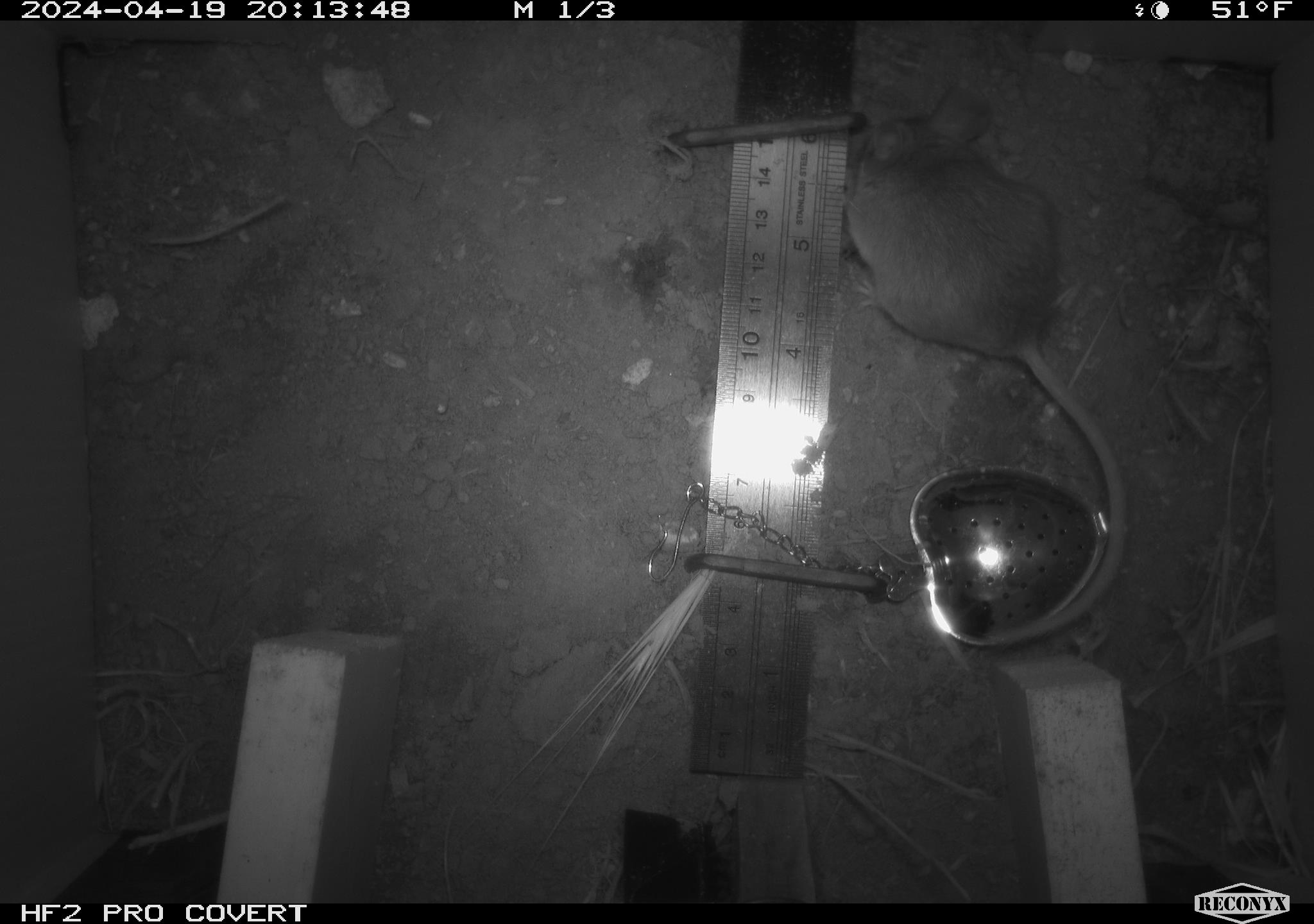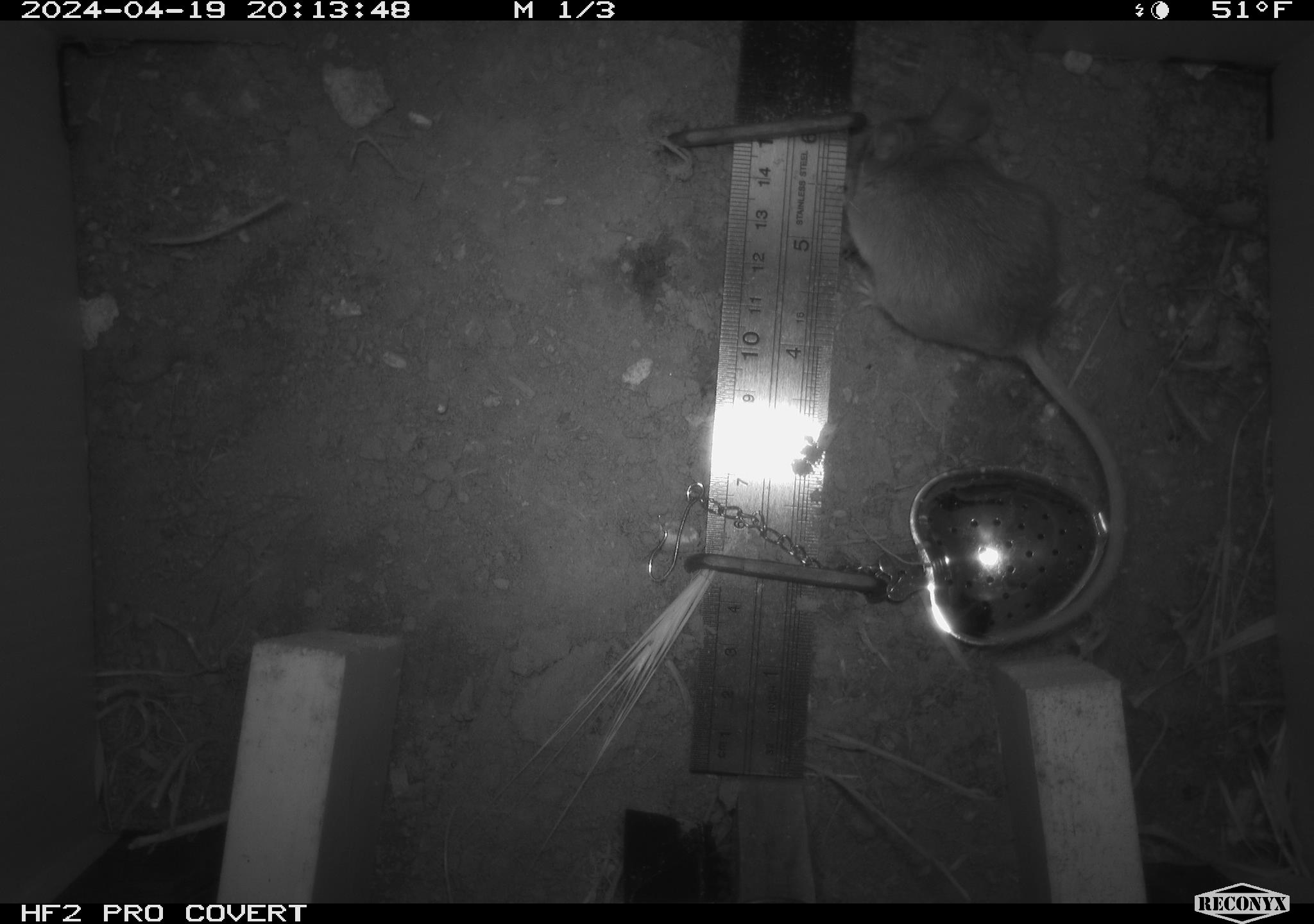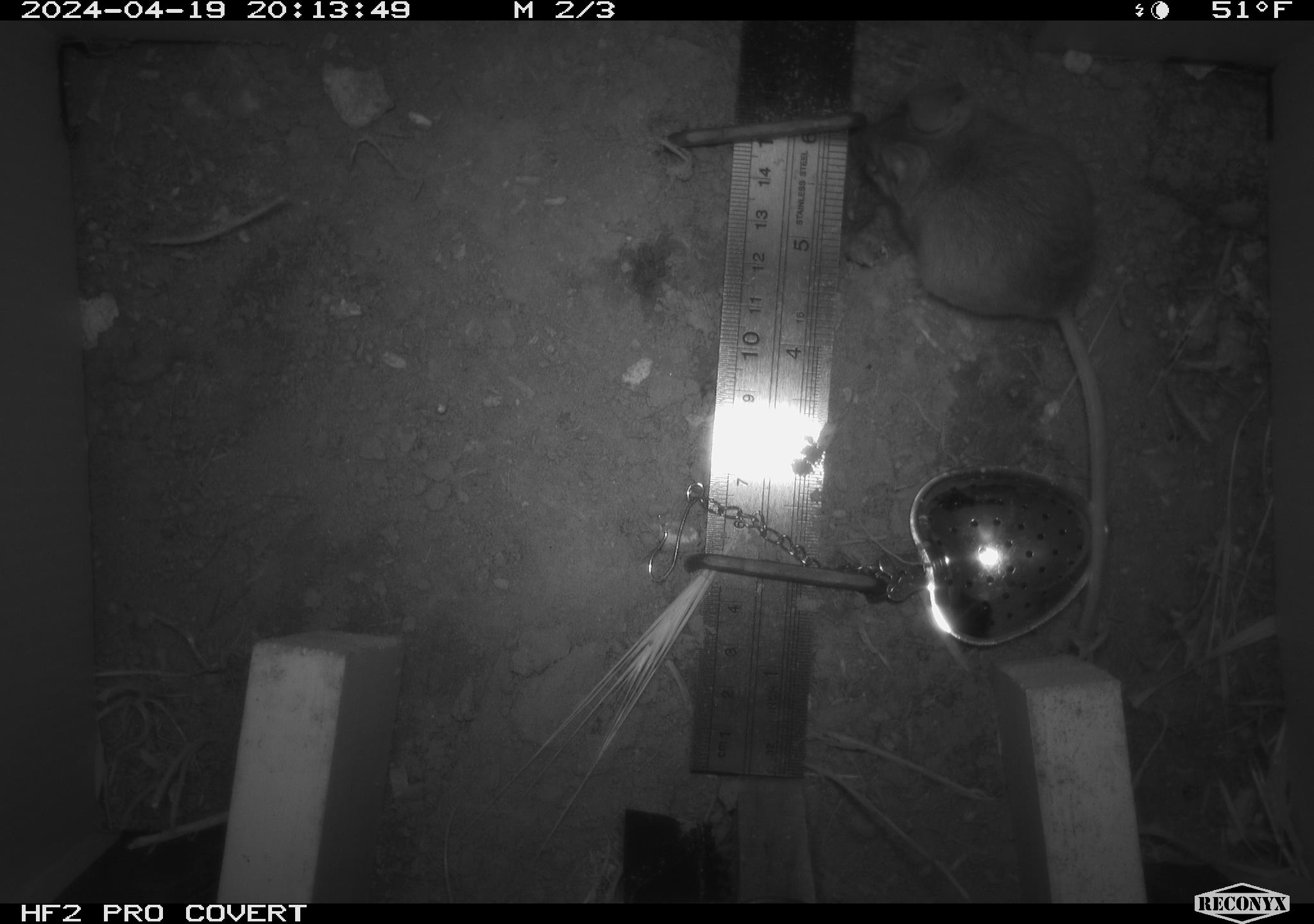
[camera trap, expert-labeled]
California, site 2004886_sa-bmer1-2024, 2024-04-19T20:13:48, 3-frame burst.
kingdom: Animalia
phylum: Chordata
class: Mammalia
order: Rodentia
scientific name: Rodentia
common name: mouse species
Mouse species (Rodentia).